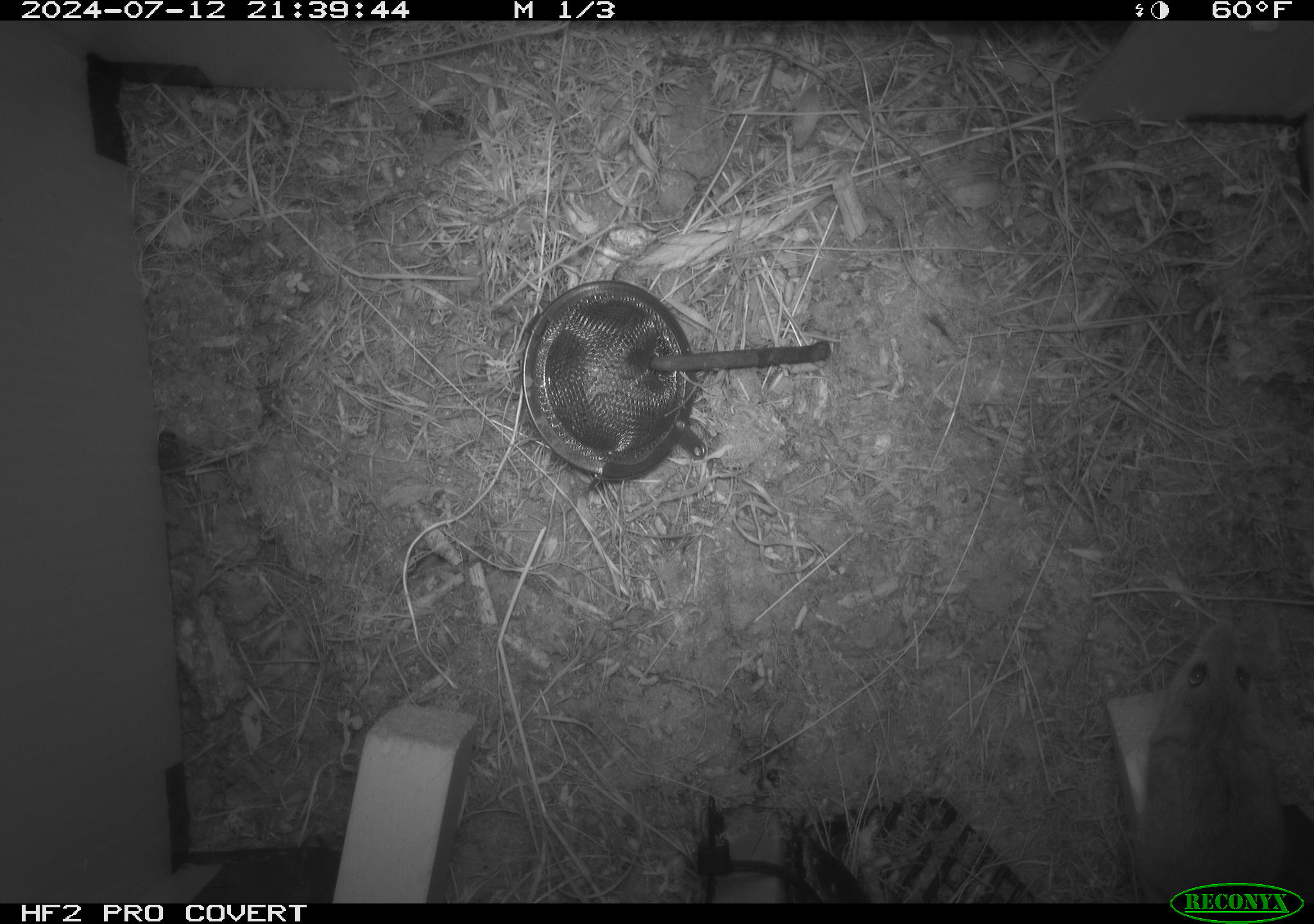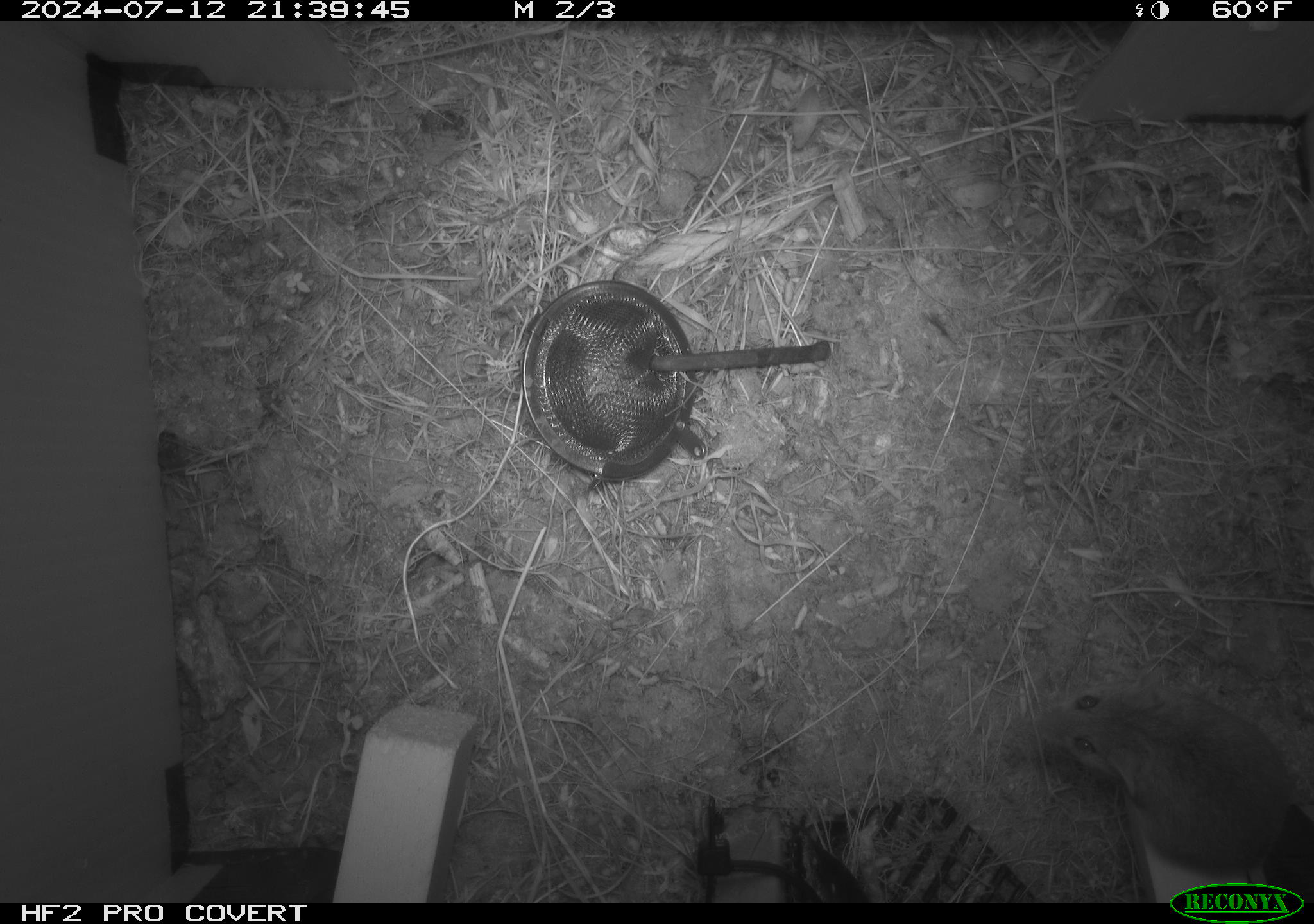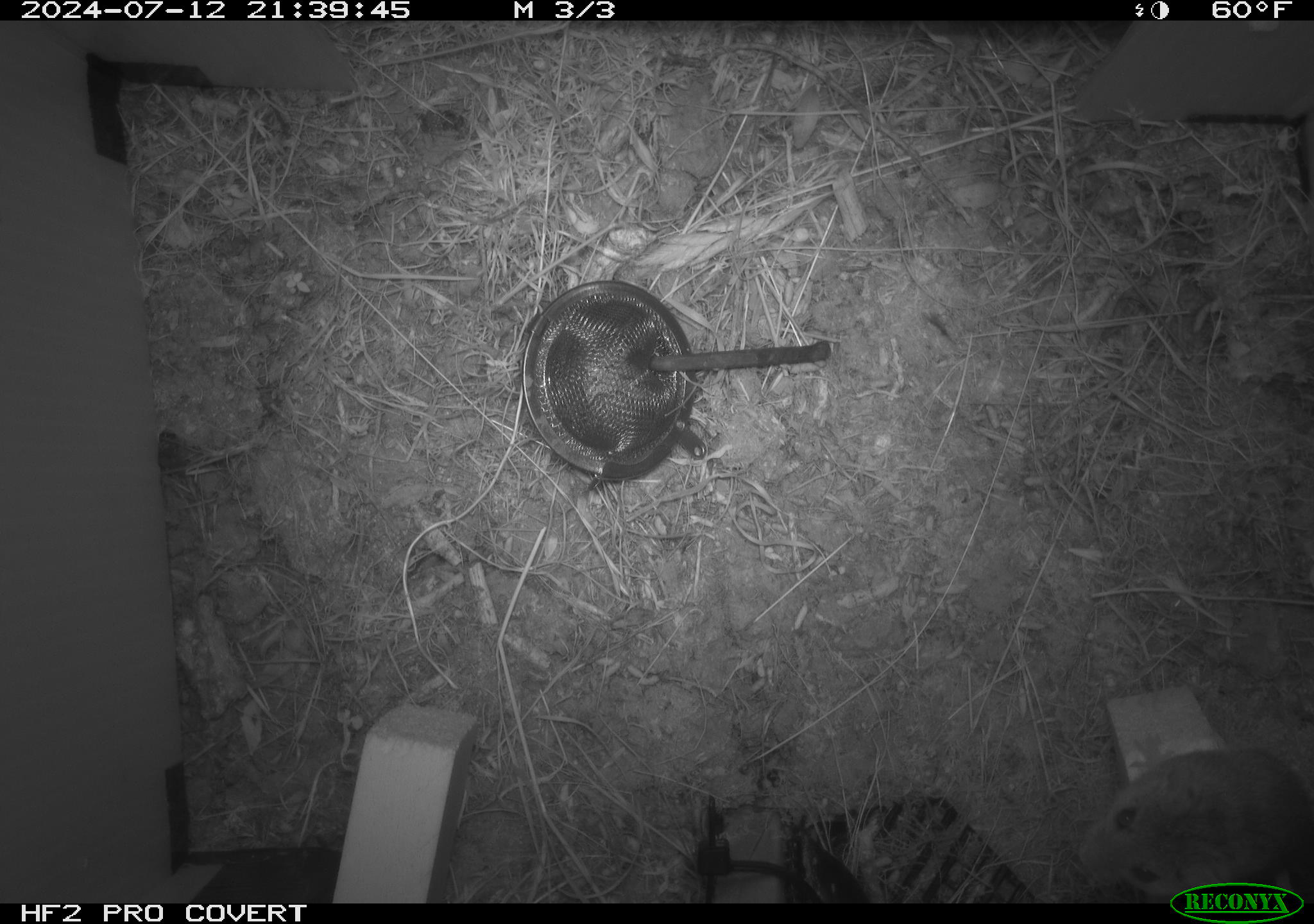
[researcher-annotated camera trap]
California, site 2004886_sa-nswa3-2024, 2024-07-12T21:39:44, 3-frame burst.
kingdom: Animalia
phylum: Chordata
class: Mammalia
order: Rodentia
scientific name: Rodentia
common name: rodent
Rodent (Rodentia).